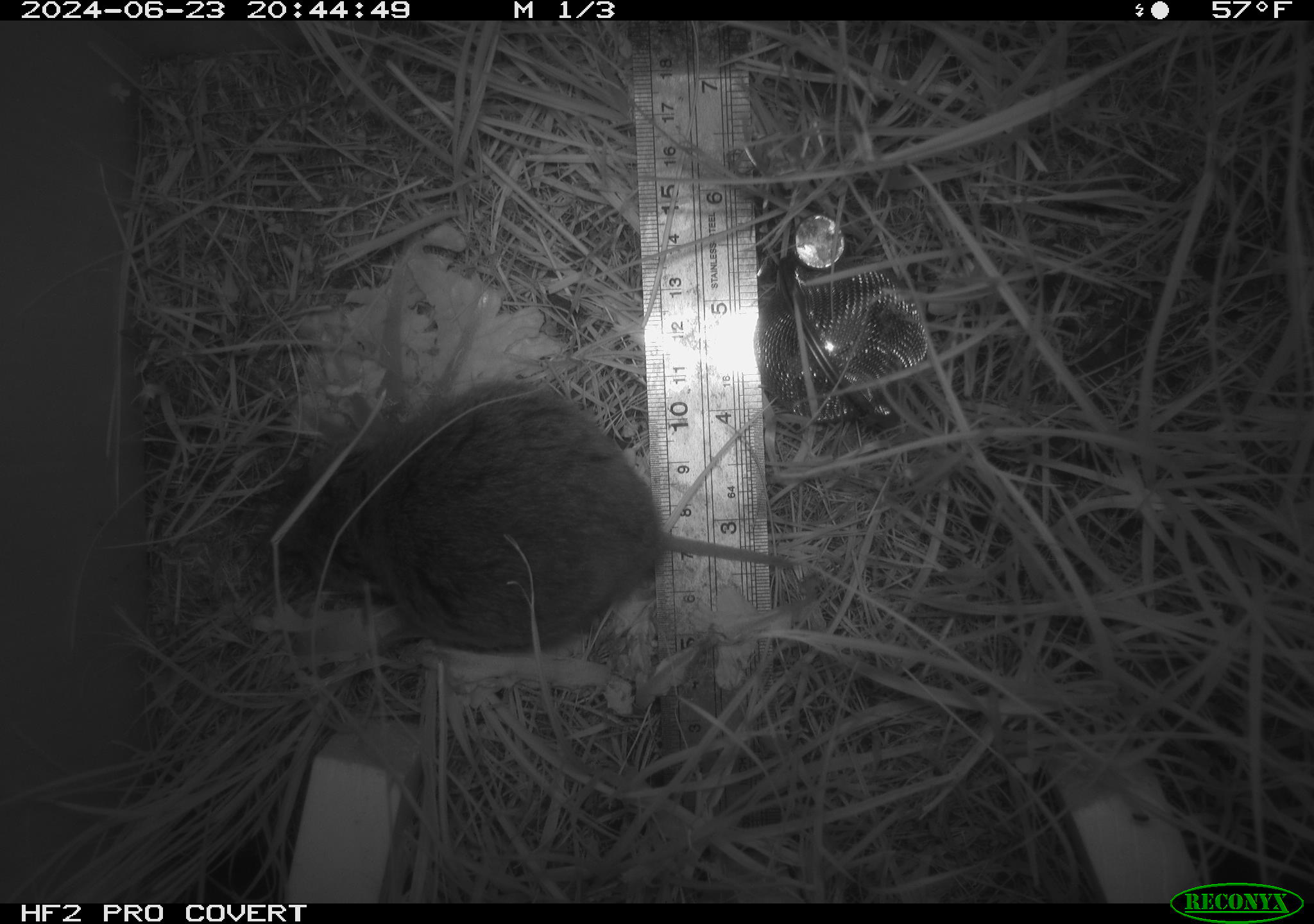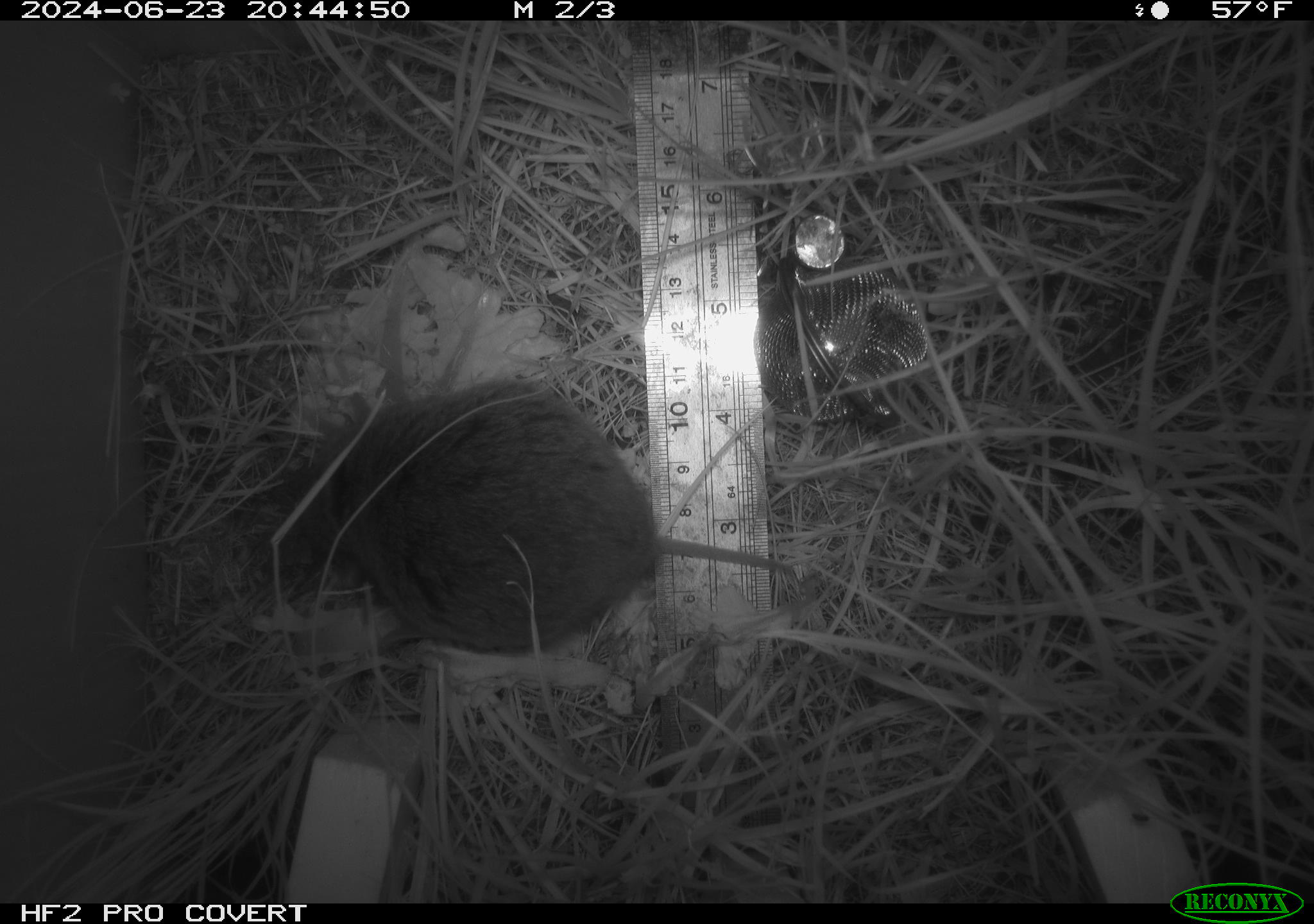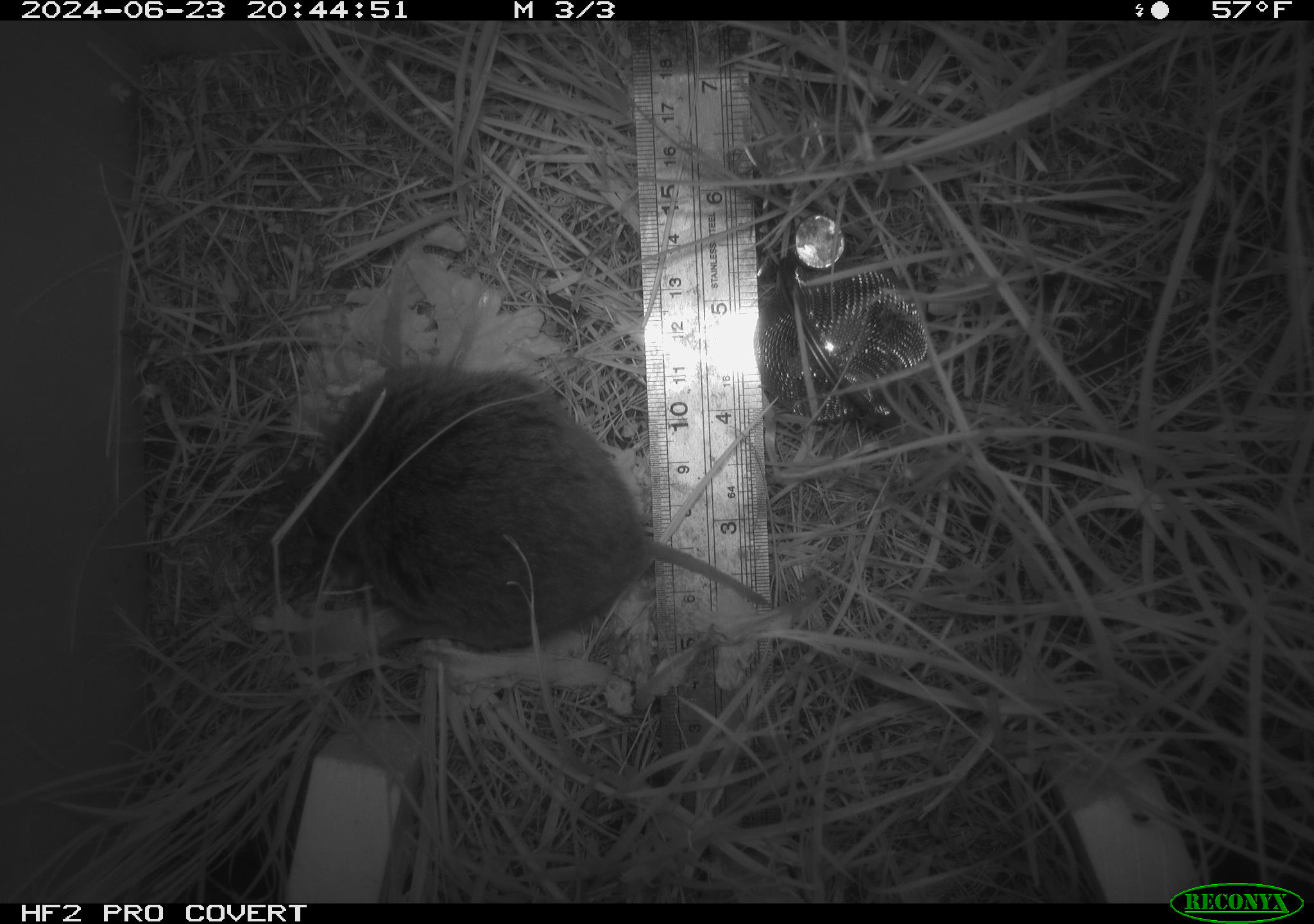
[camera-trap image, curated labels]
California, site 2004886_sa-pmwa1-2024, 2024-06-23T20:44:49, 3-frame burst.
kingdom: Animalia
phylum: Chordata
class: Mammalia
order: Rodentia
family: Cricetidae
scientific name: Arvicolinae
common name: voles, lemmings, and muskrats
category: arvicolinae subfamily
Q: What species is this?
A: Arvicolinae subfamily (voles, lemmings, and muskrats) (Arvicolinae).